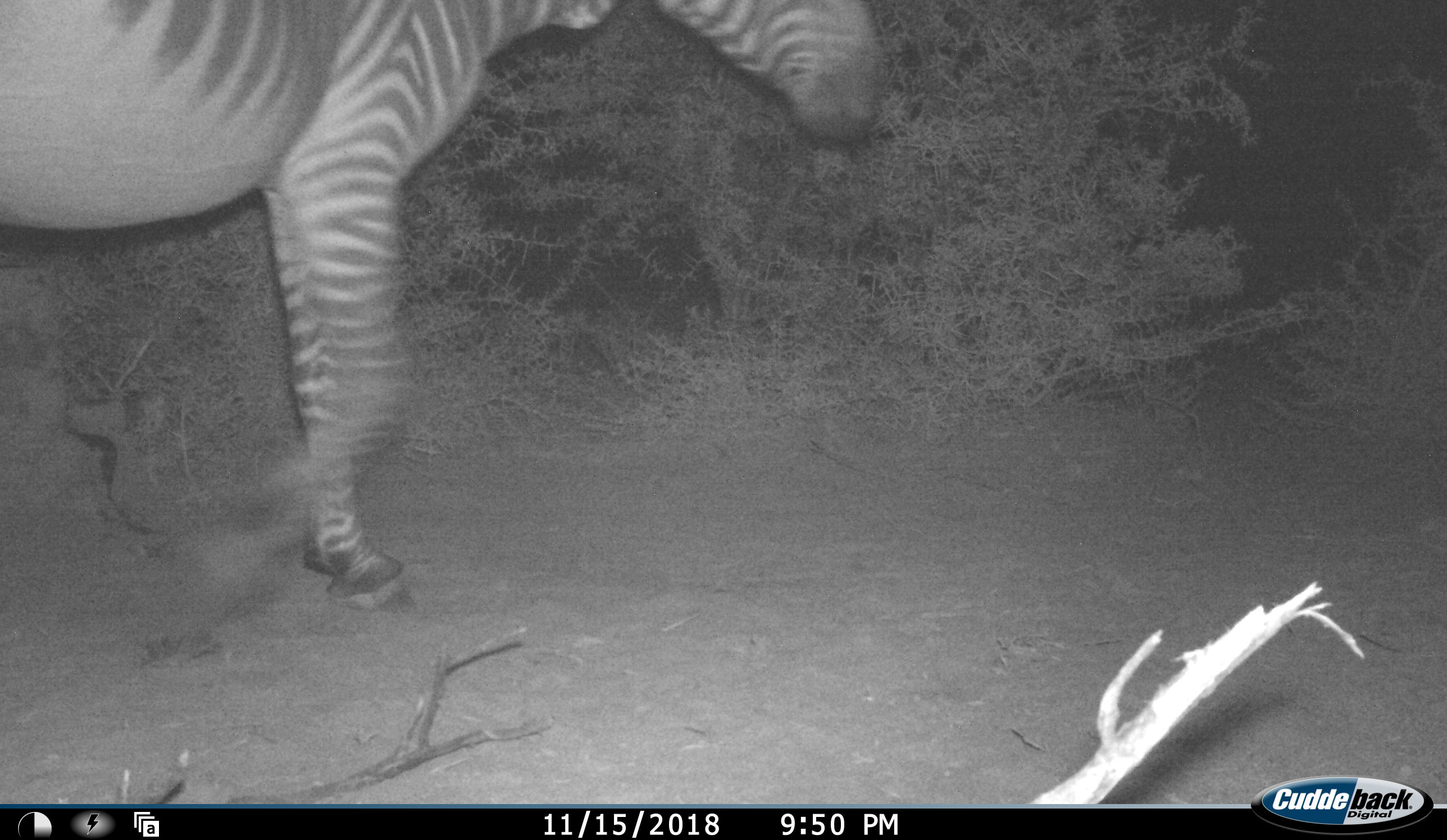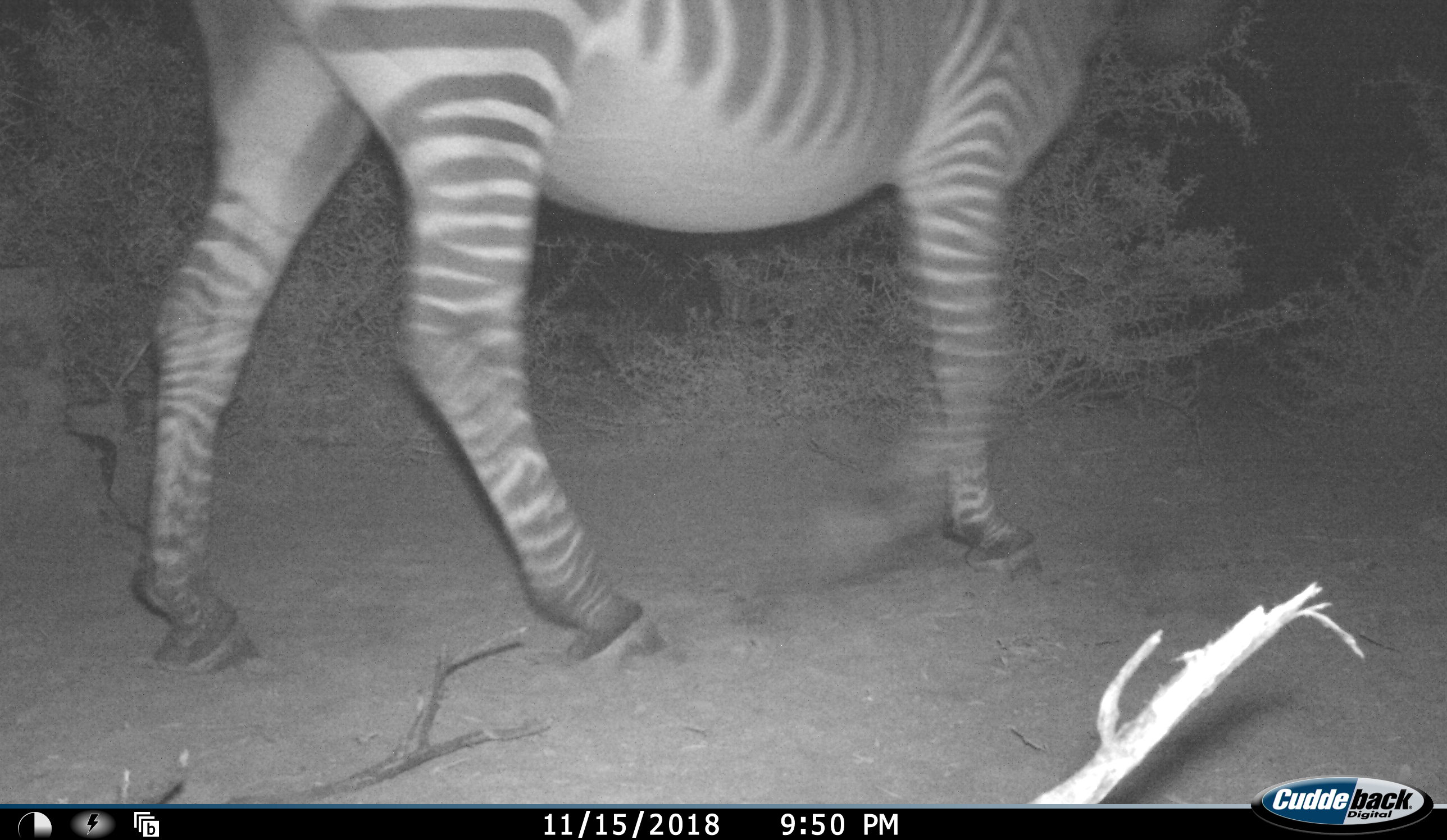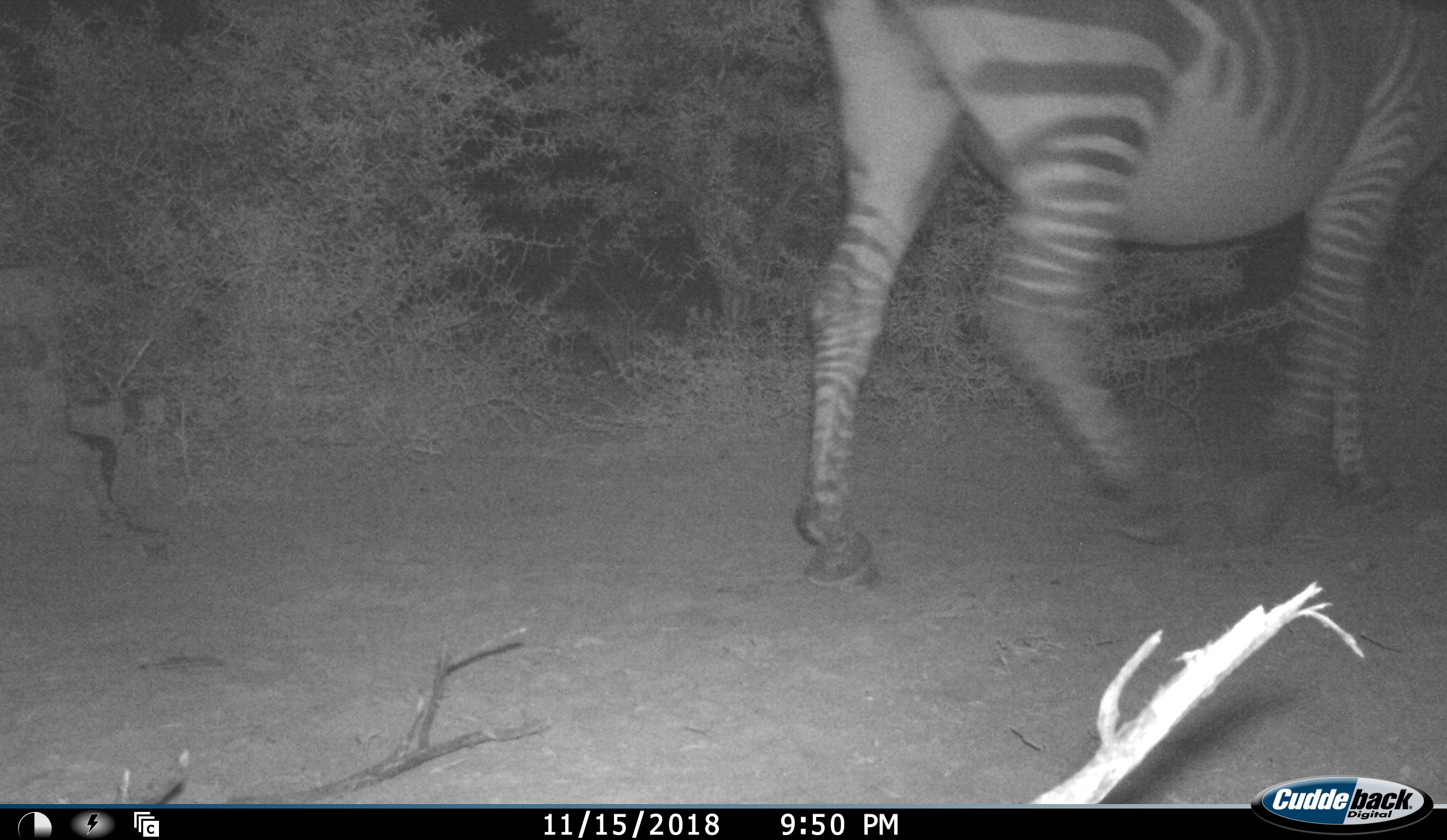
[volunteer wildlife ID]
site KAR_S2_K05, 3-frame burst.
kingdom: Animalia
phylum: Chordata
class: Mammalia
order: Perissodactyla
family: Equidae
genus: Equus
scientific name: Equus zebra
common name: mountain zebra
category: zebramountain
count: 1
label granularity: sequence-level